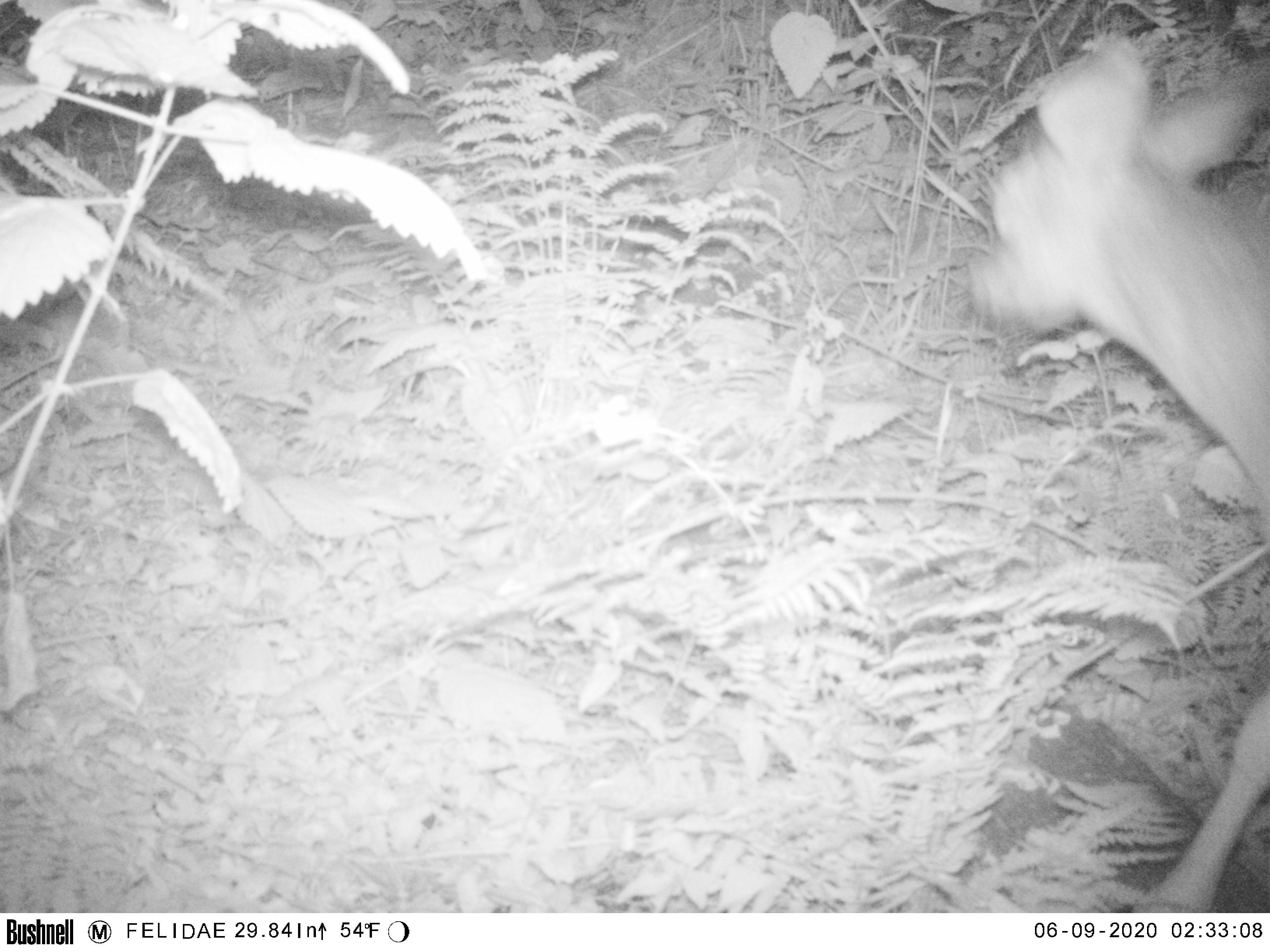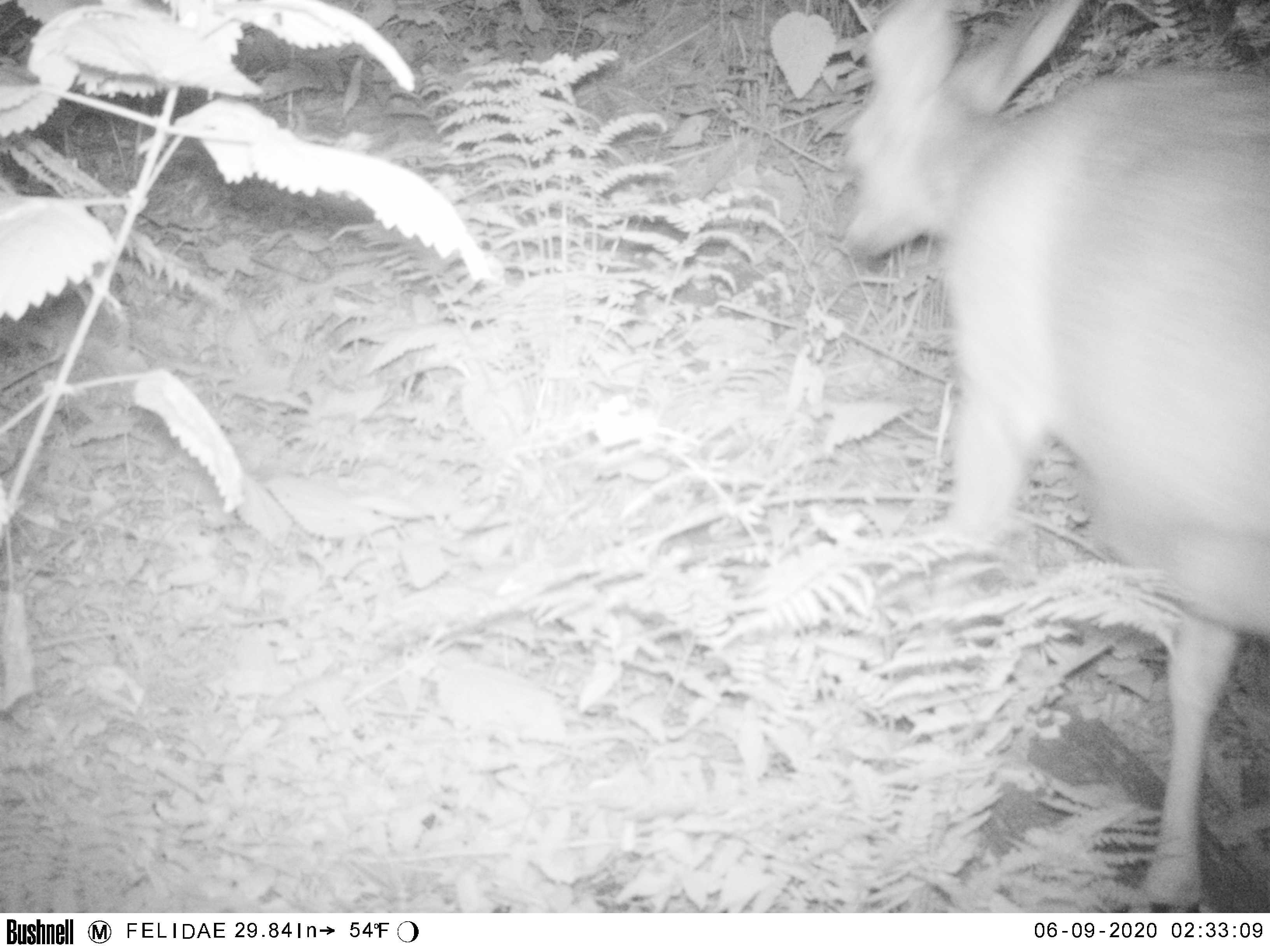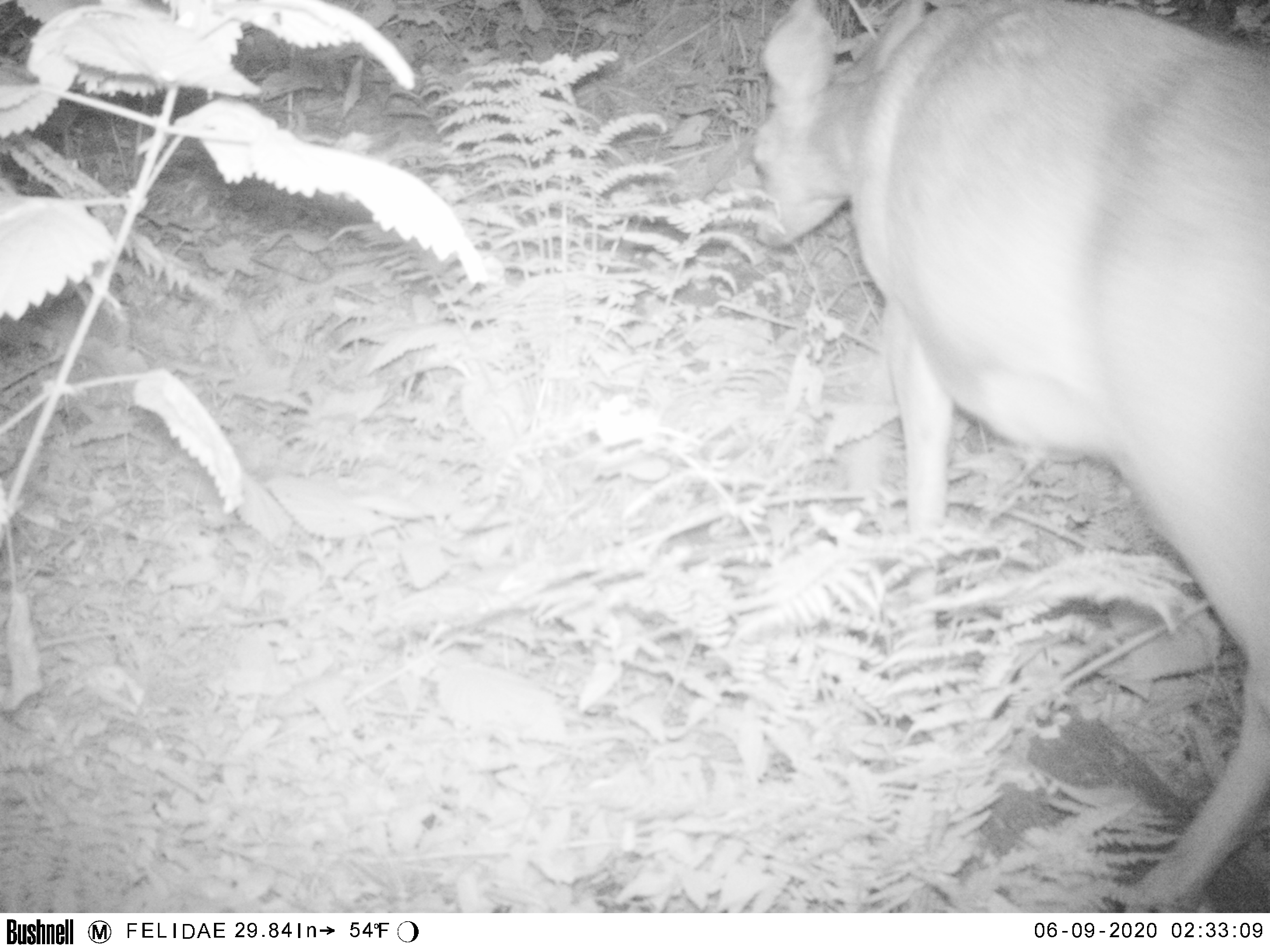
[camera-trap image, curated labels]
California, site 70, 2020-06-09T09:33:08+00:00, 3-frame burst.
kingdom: Animalia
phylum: Chordata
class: Mammalia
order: Artiodactyla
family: Cervidae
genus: Odocoileus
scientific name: Odocoileus hemionus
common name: mule deer